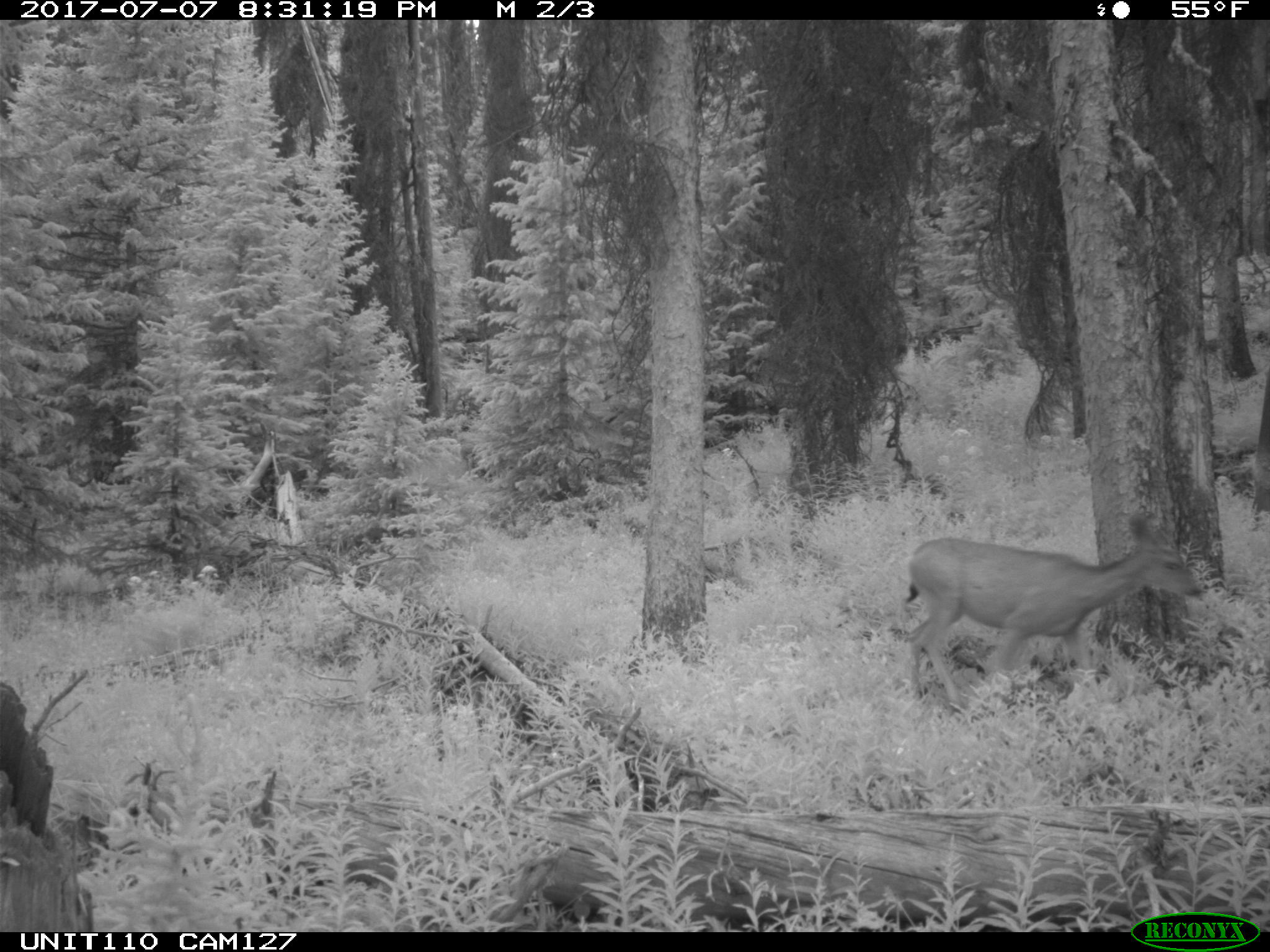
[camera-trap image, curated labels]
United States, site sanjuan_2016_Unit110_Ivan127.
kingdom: Animalia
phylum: Chordata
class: Mammalia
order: Artiodactyla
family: Cervidae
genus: Odocoileus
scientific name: Odocoileus hemionus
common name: mule deer